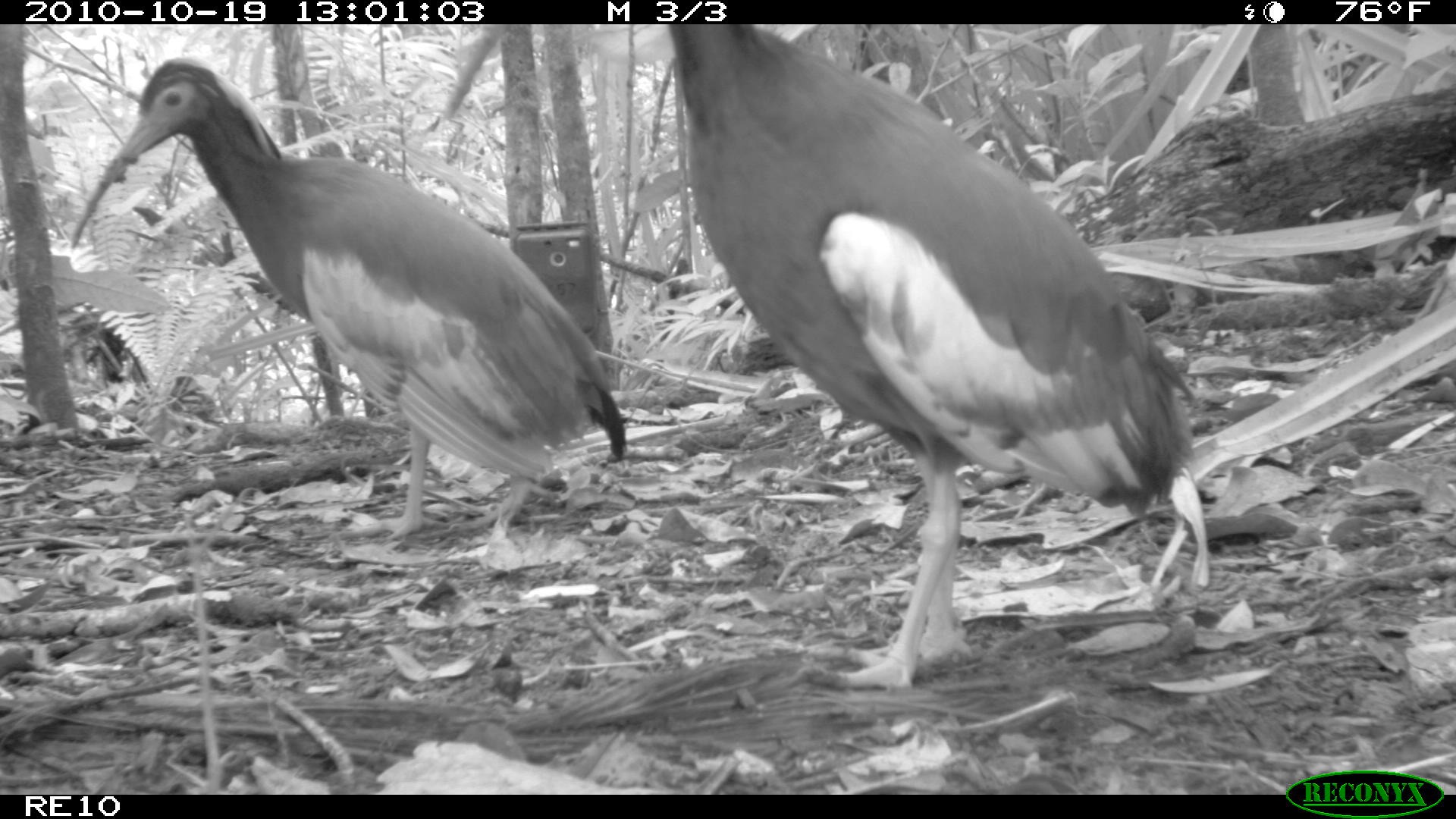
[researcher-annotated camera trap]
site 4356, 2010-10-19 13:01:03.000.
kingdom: Animalia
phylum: Chordata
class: Aves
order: Pelecaniformes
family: Threskiornithidae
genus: Lophotibis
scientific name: Lophotibis cristata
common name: madagascan ibis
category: lophotibis cristataa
Lophotibis cristataa (madagascan ibis) (Lophotibis cristata), count 1.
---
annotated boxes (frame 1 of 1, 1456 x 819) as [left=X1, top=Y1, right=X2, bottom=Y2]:
lophotibis cristataa: [left=668, top=23, right=1200, bottom=693]; [left=67, top=53, right=628, bottom=573]